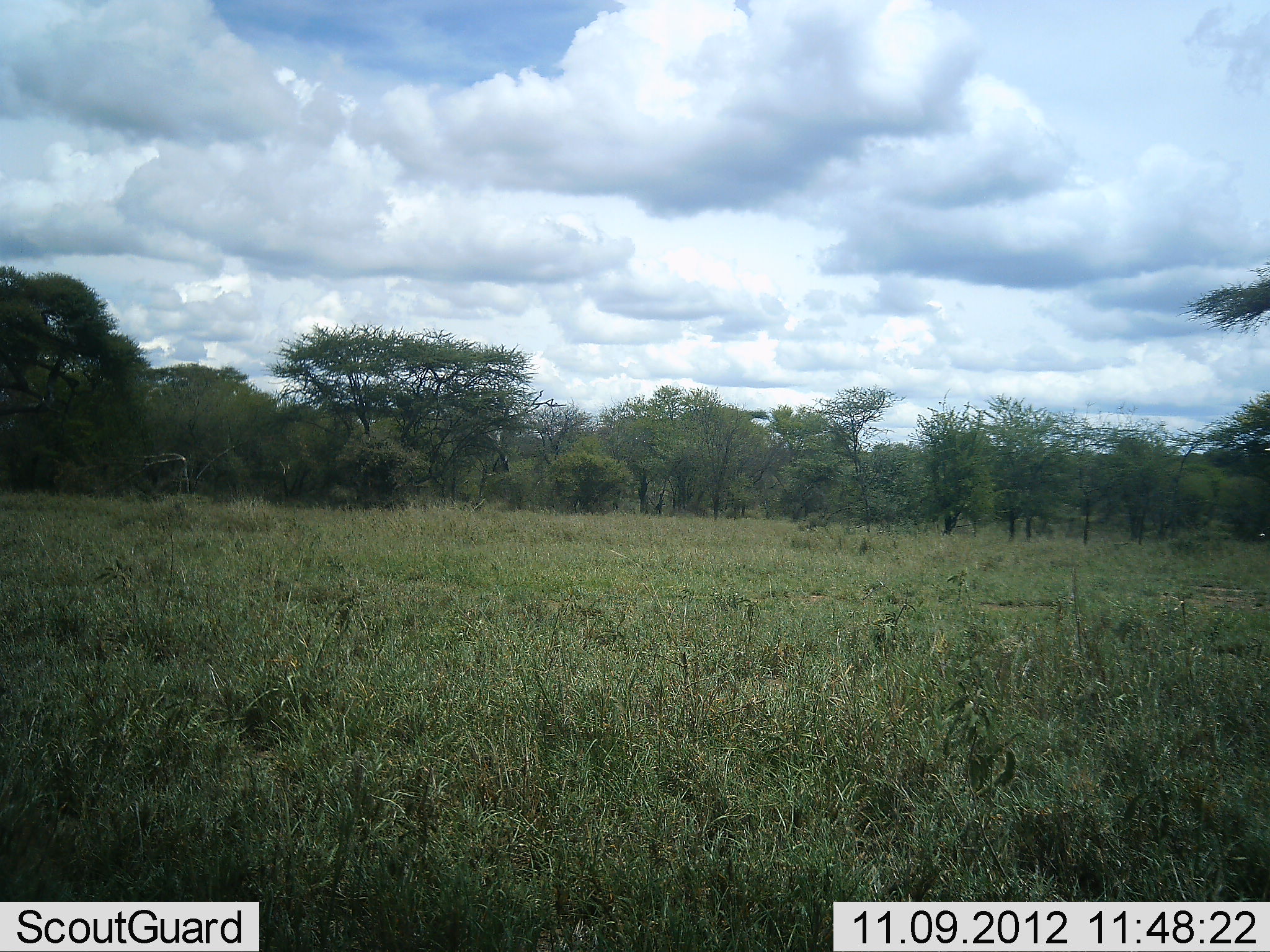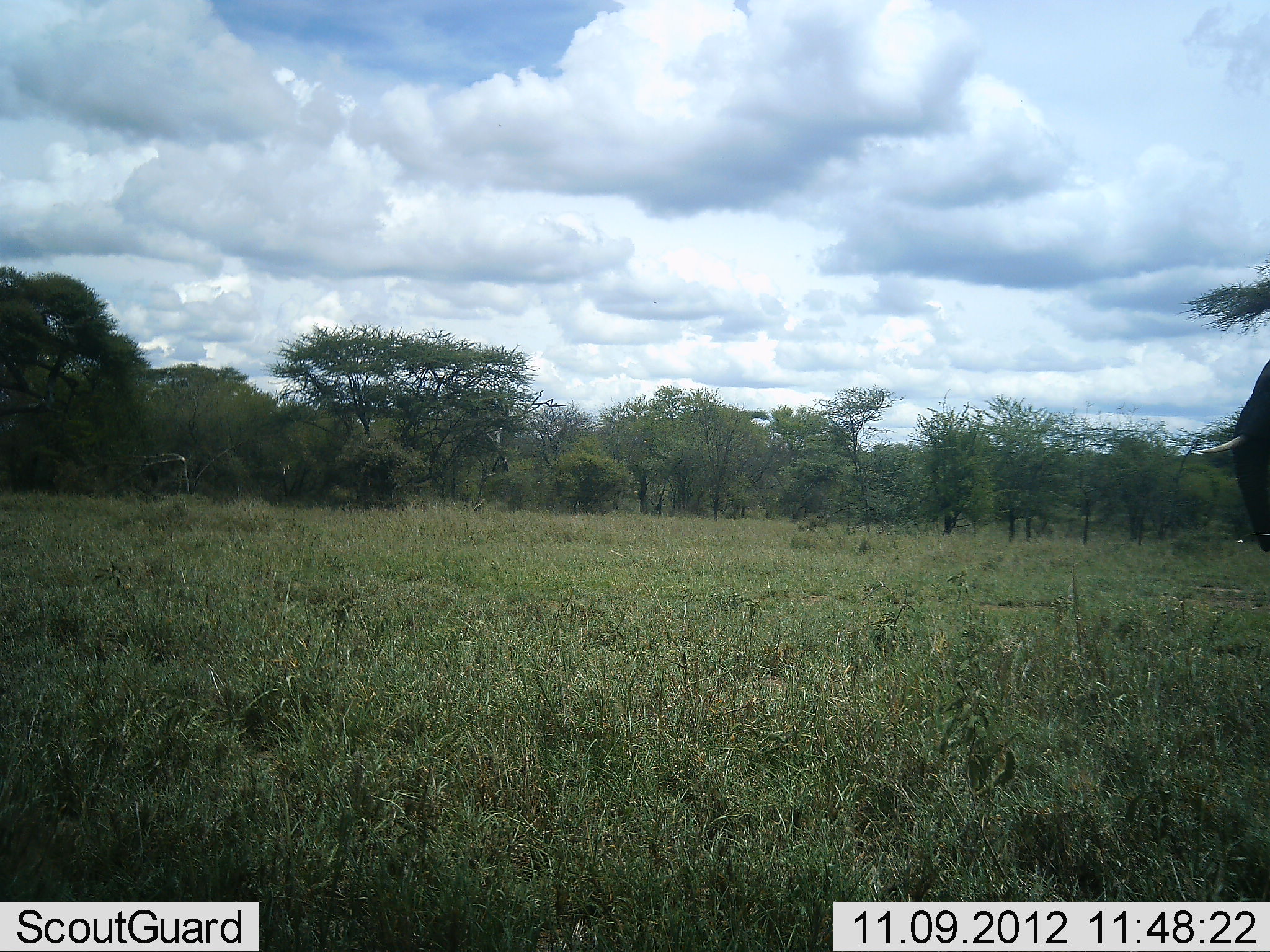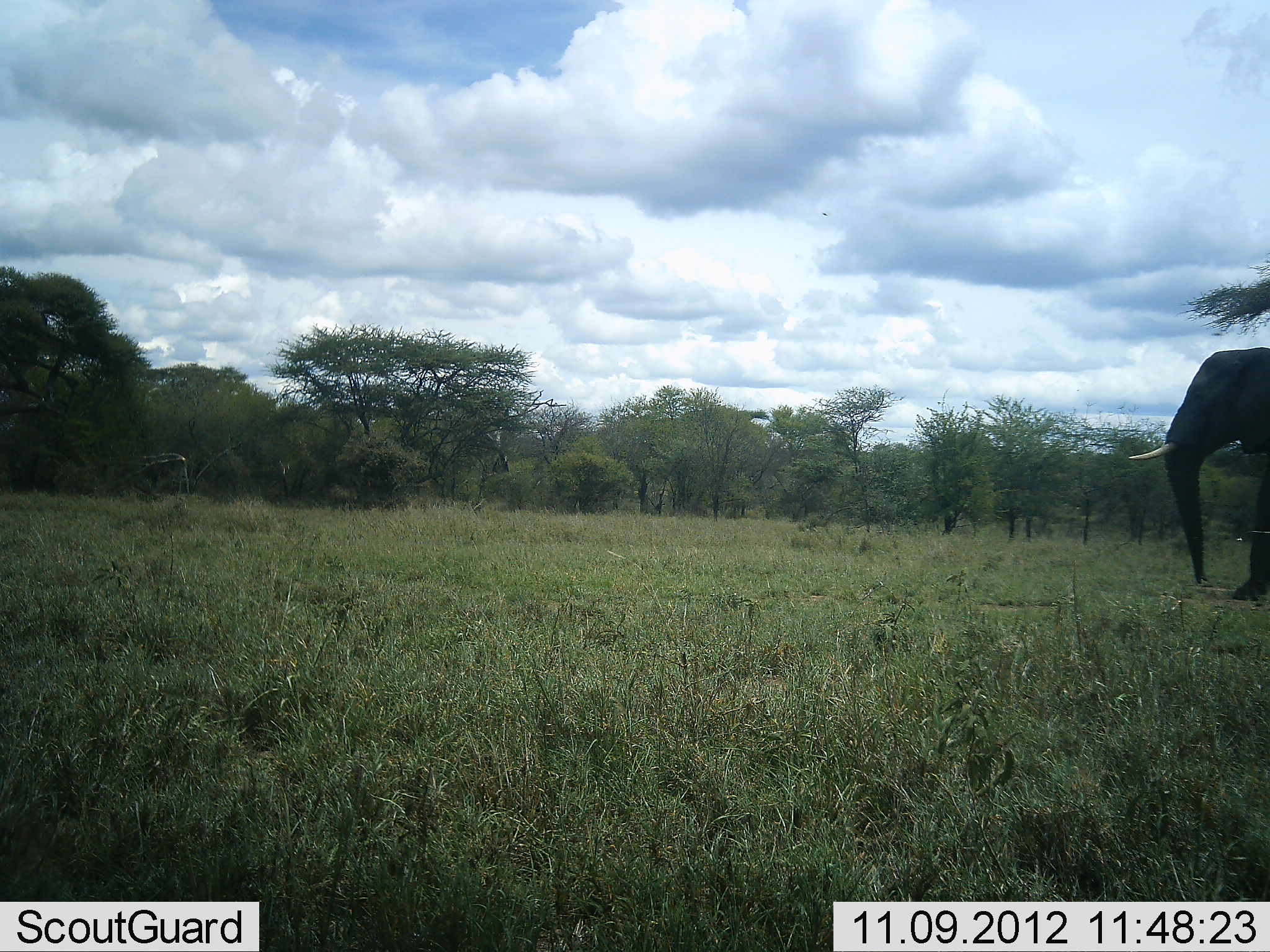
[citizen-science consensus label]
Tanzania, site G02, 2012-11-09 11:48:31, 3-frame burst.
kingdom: Animalia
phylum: Chordata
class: Mammalia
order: Proboscidea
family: Elephantidae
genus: Loxodonta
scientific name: Loxodonta africana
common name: african bush elephant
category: elephant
Elephant (african bush elephant) (Loxodonta africana), count 1. Behavior (volunteer vote fractions): standing 0%, resting 0%, moving 100%, interacting 0%. Young present (vote fraction): 0%. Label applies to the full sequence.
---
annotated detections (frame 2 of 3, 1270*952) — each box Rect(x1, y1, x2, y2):
animal: Rect(1197, 358, 1270, 554)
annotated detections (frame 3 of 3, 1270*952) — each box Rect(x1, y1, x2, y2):
animal: Rect(1129, 347, 1269, 603)